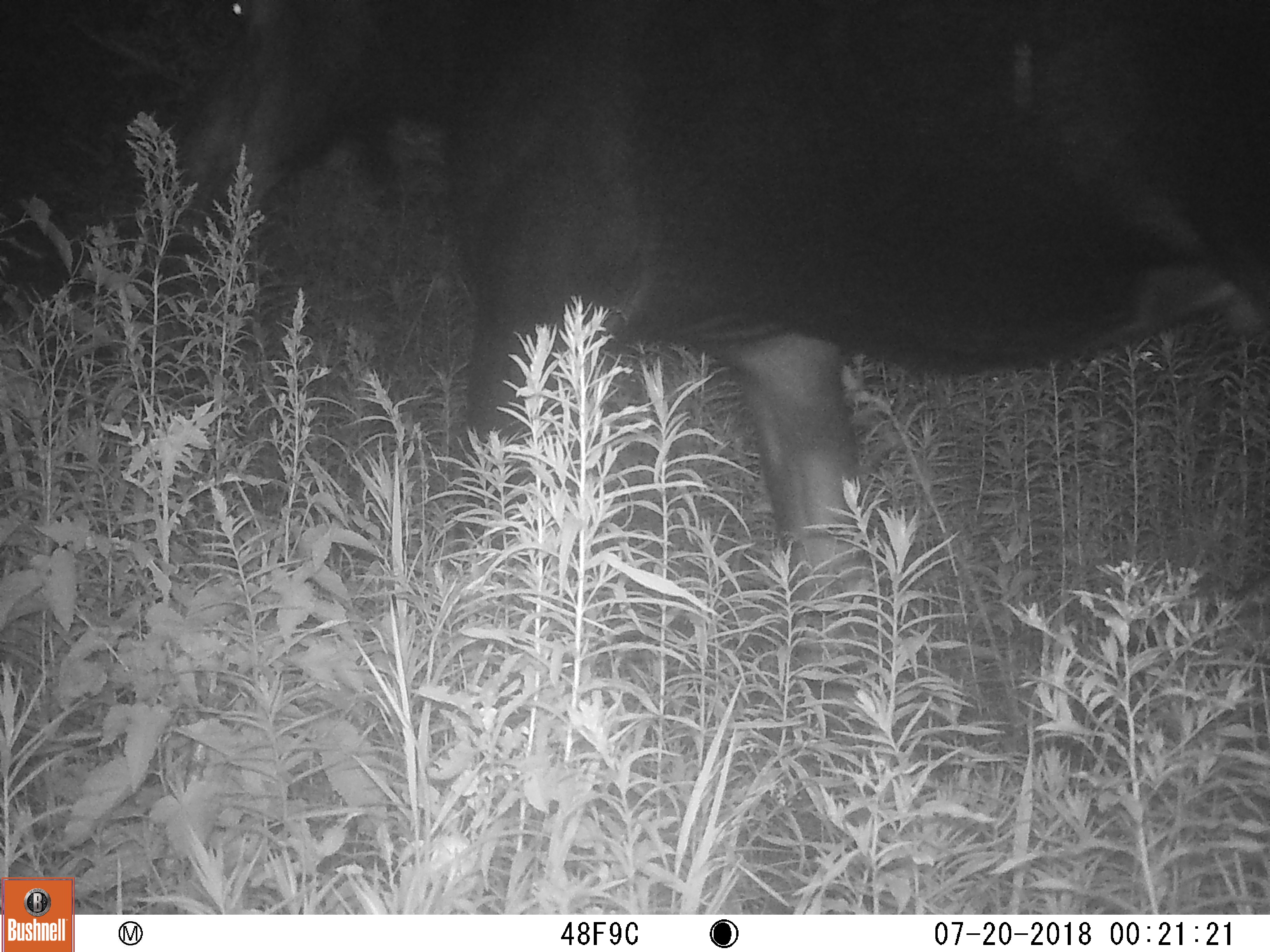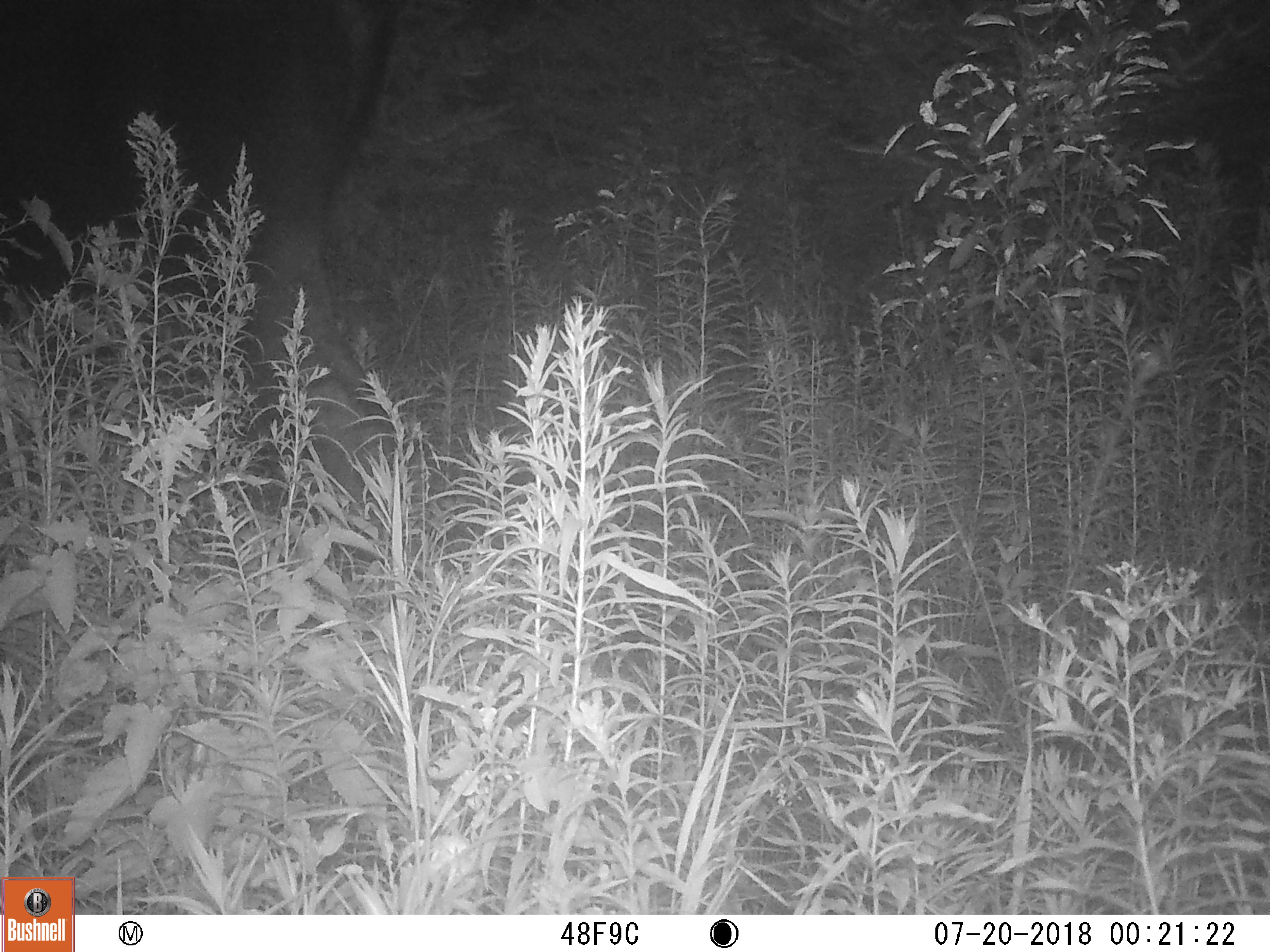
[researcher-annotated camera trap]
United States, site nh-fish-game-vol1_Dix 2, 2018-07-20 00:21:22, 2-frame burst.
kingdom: Animalia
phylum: Chordata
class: Mammalia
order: Artiodactyla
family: Cervidae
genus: Alces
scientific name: Alces alces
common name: moose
Moose (Alces alces).